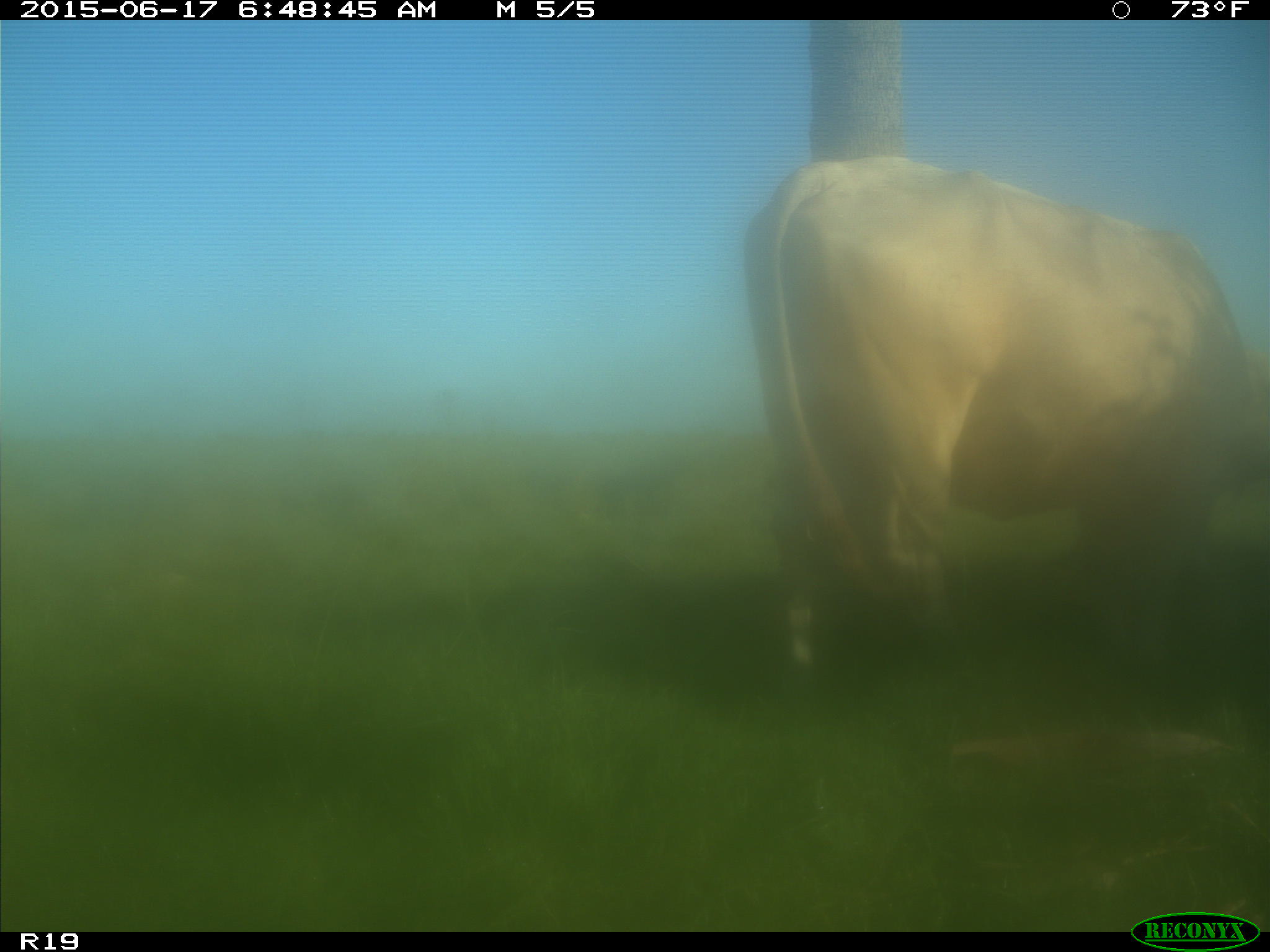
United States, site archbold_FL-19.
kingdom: Animalia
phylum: Chordata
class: Mammalia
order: Artiodactyla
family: Bovidae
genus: Bos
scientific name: Bos taurus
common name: domestic cow